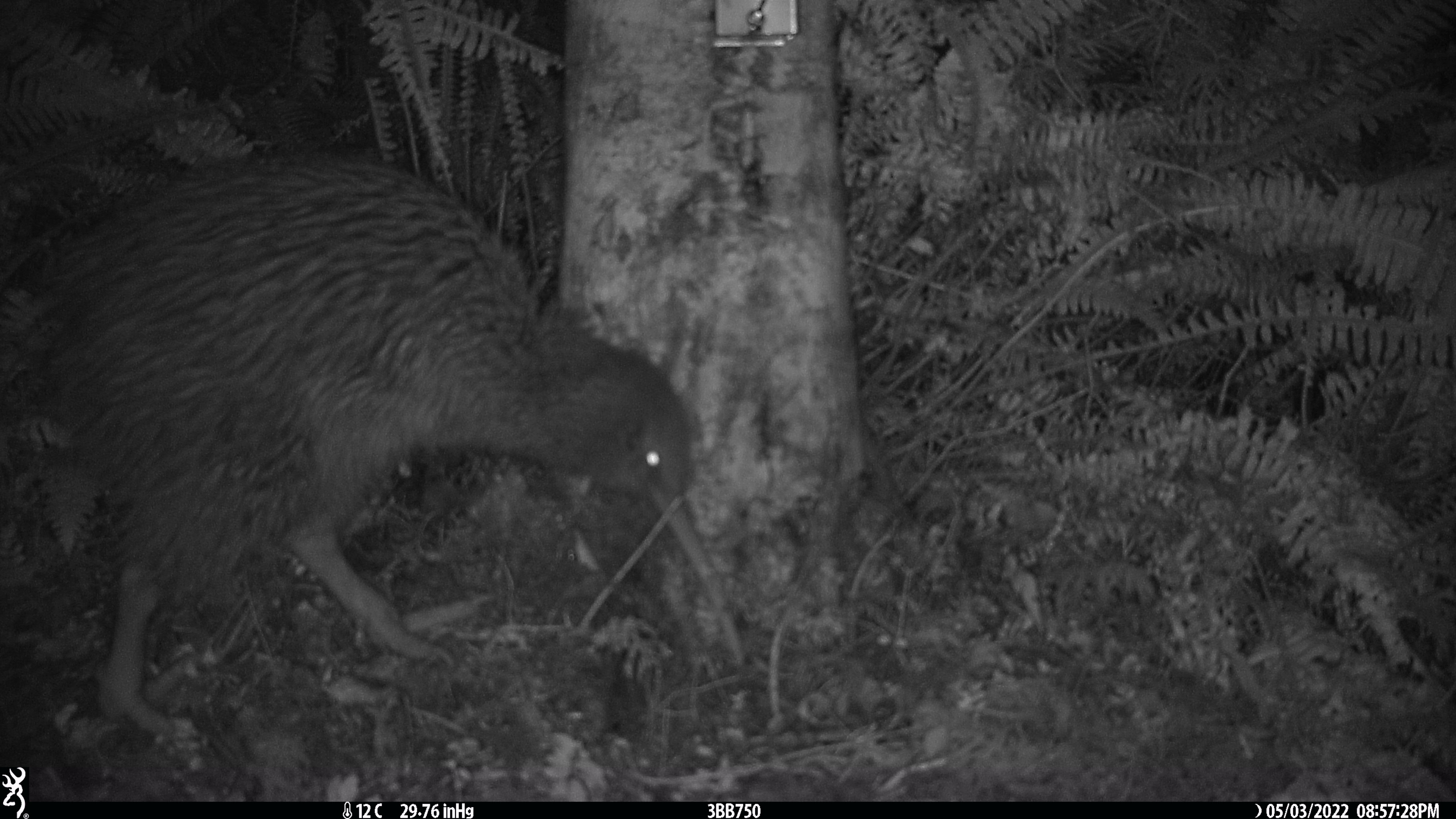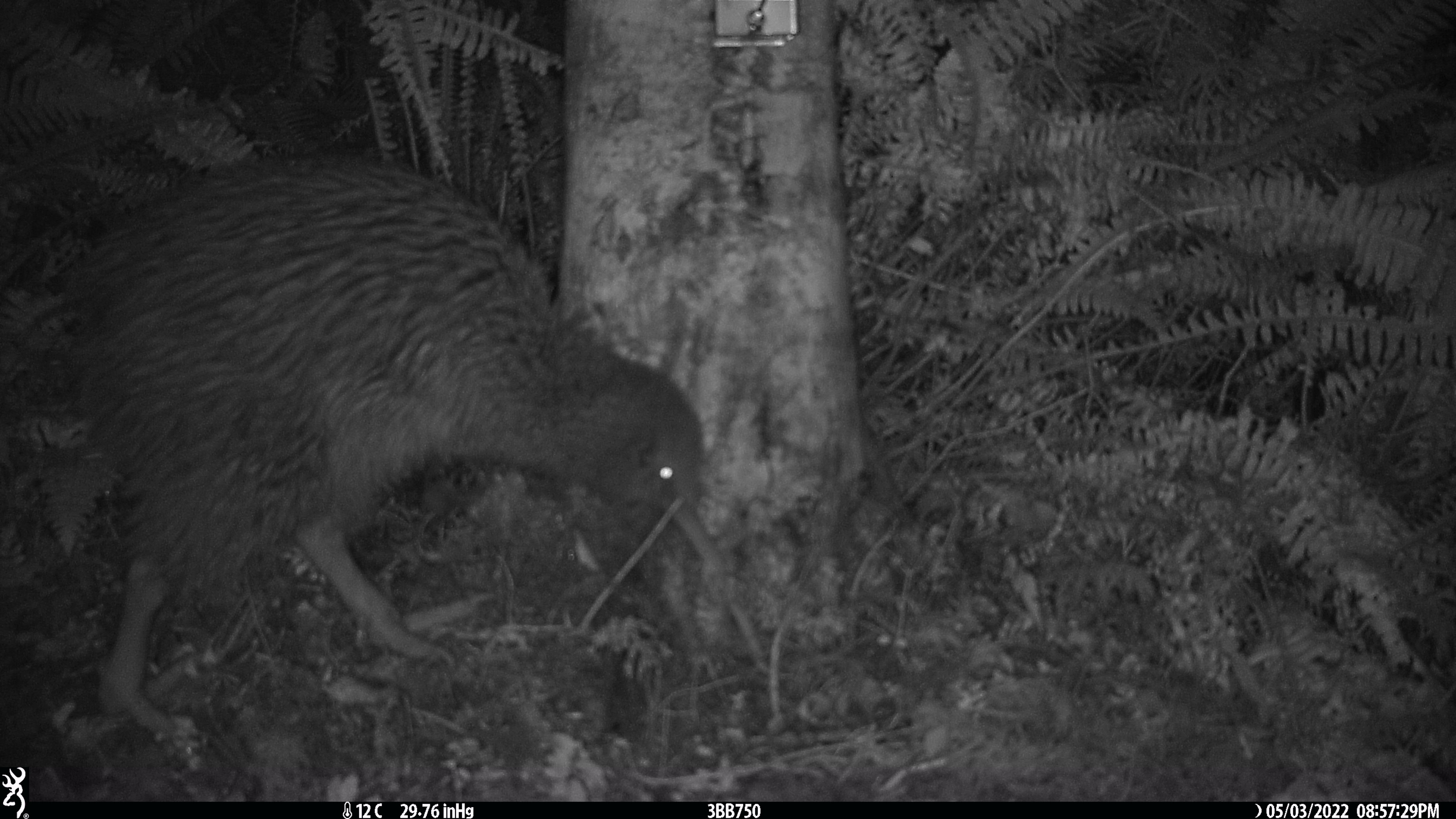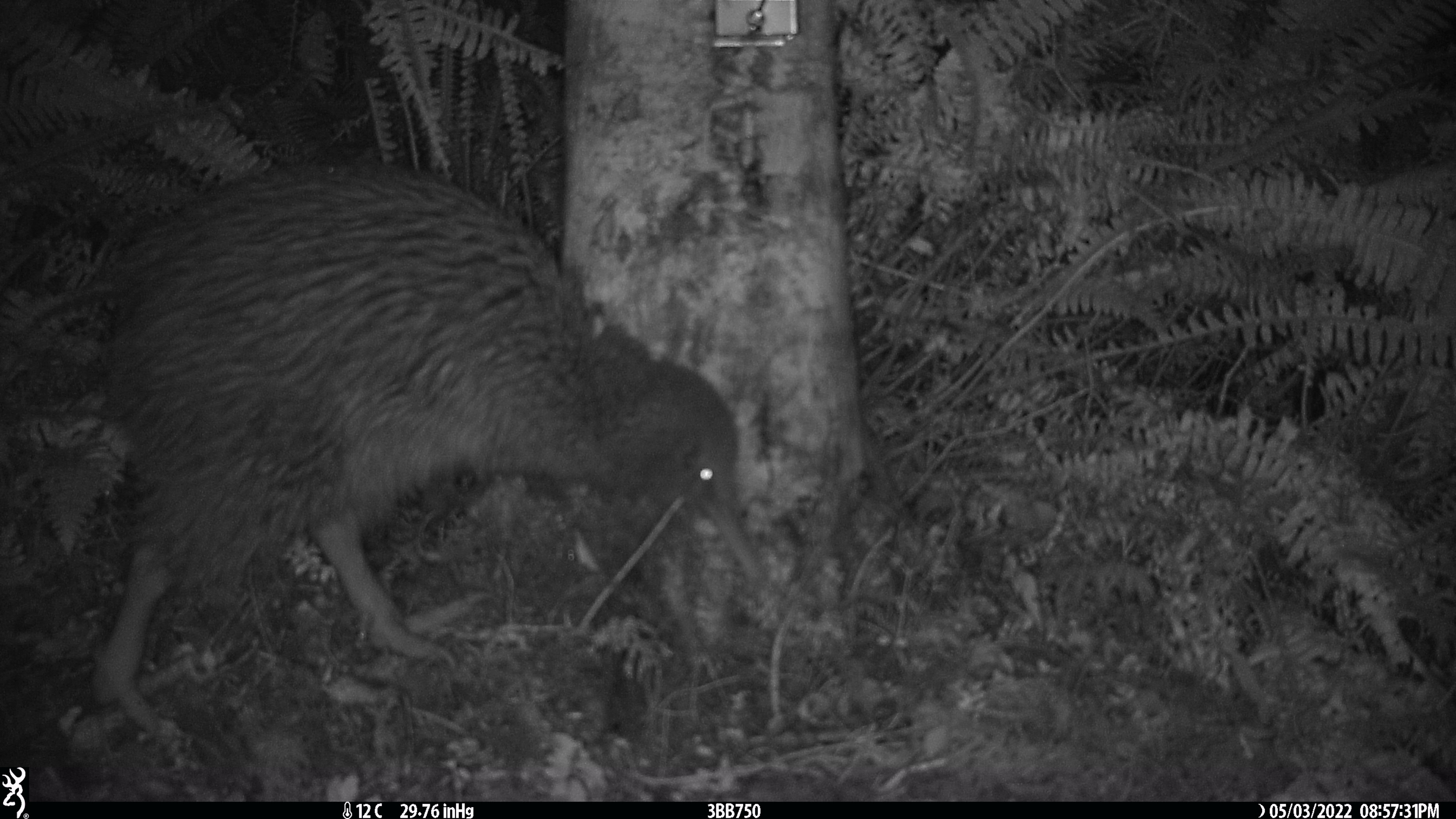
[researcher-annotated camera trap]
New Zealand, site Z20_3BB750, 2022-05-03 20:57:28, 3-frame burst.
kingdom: Animalia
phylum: Chordata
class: Aves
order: Apterygiformes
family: Apterygidae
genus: Apteryx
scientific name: Apteryx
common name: kiwi